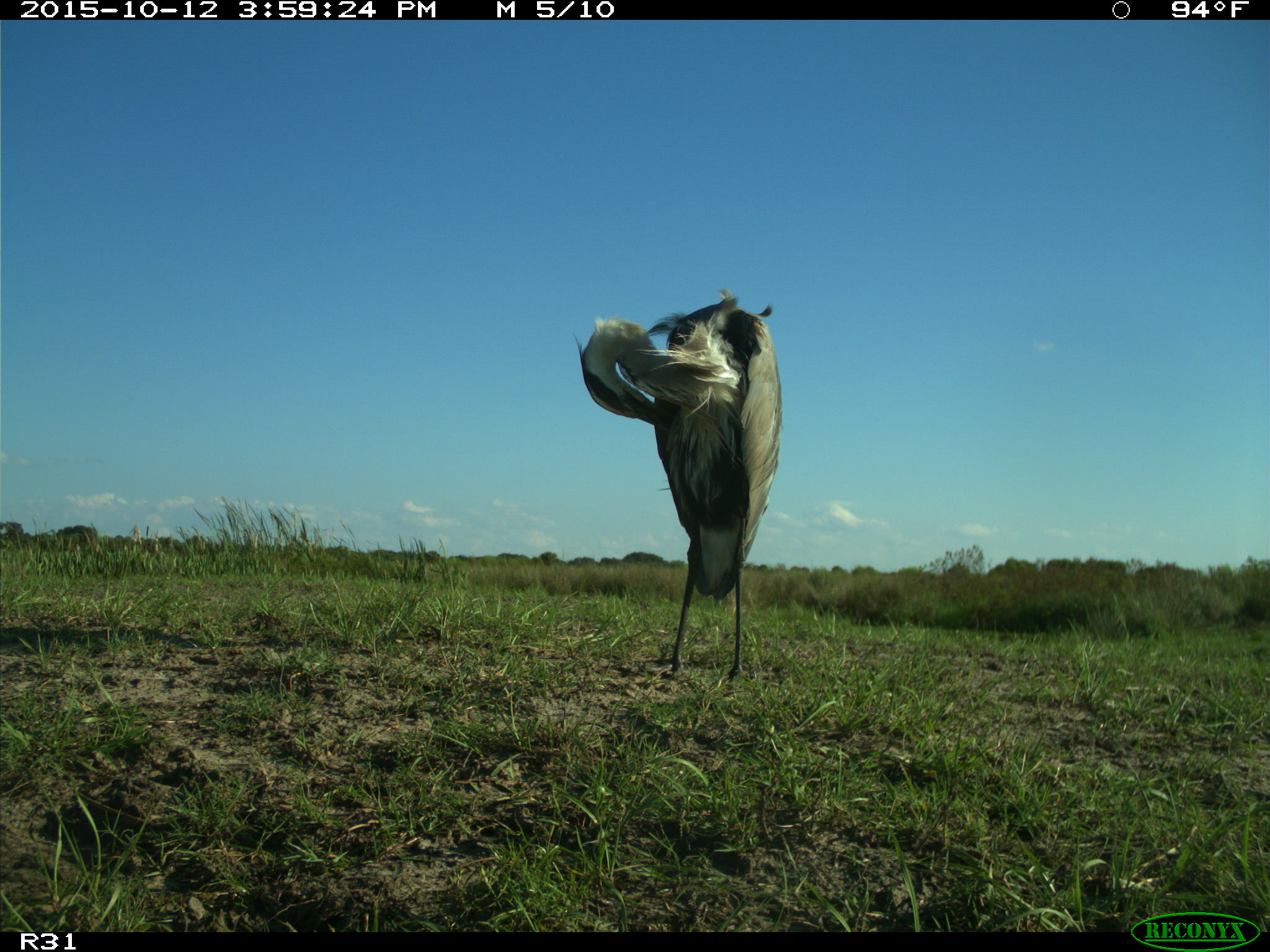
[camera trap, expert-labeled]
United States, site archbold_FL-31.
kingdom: Animalia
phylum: Chordata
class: Aves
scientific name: Aves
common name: birds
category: unidentified bird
Unidentified bird (birds) (Aves).